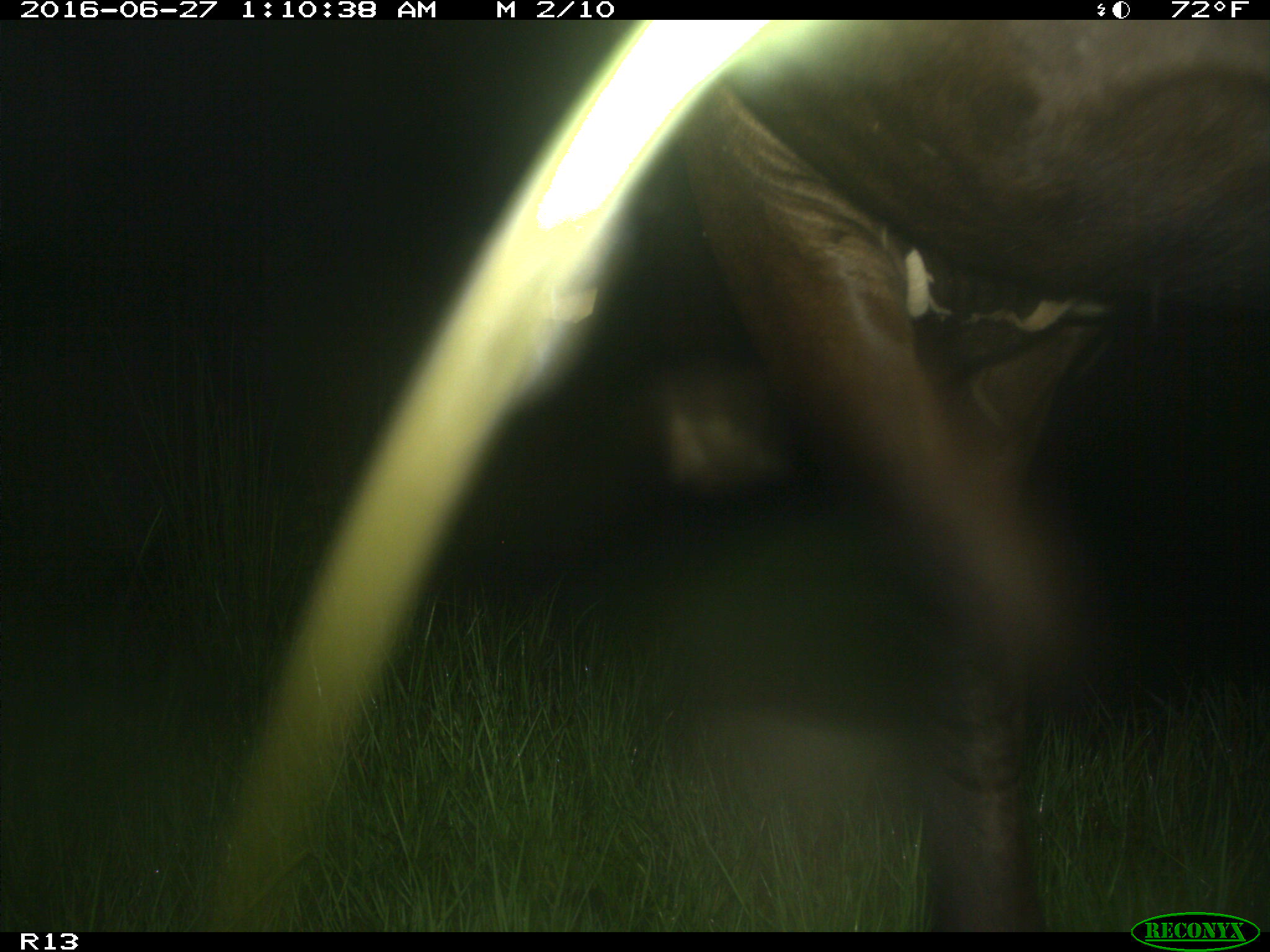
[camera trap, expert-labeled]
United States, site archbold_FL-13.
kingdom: Animalia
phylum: Chordata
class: Mammalia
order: Artiodactyla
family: Bovidae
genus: Bos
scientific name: Bos taurus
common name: domestic cow